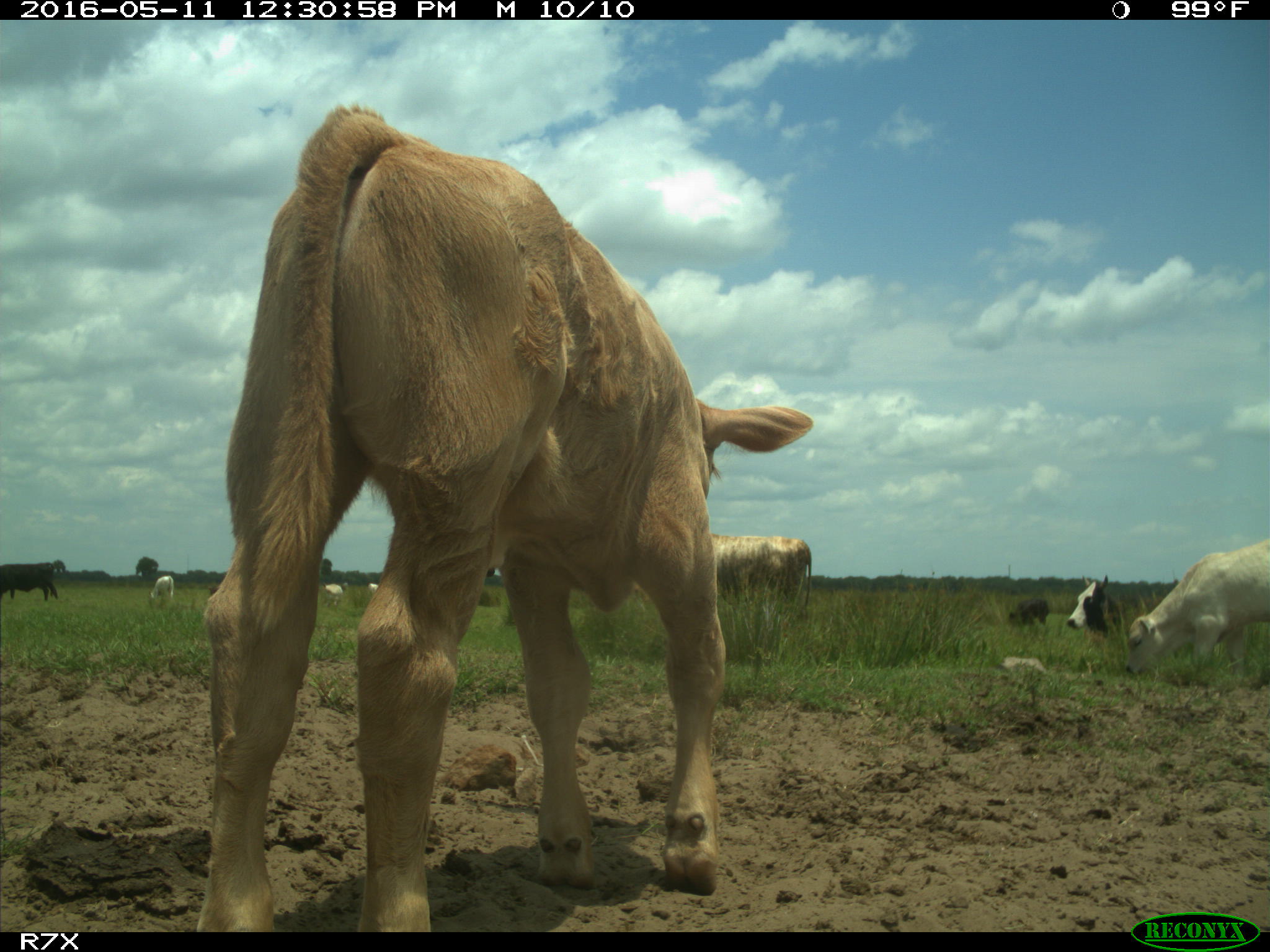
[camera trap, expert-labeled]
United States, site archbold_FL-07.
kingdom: Animalia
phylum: Chordata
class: Mammalia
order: Artiodactyla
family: Bovidae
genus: Bos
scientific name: Bos taurus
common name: domestic cow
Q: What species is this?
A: Bos taurus (domestic cow).